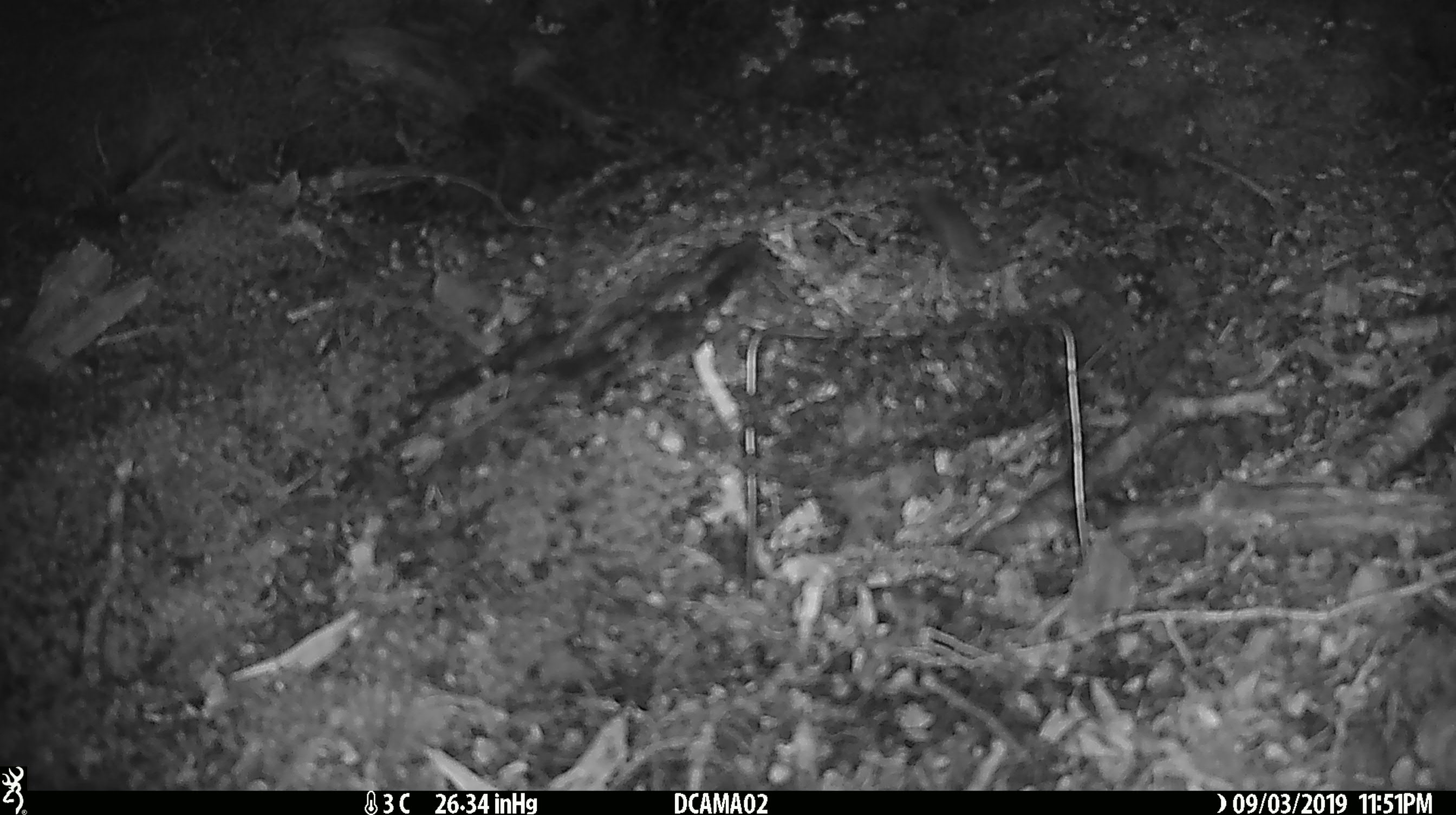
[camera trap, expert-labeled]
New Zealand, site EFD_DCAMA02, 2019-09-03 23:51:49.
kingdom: Animalia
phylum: Chordata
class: Mammalia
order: Rodentia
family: Muridae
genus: Mus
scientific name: Mus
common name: mouse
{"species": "mouse (Mus)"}